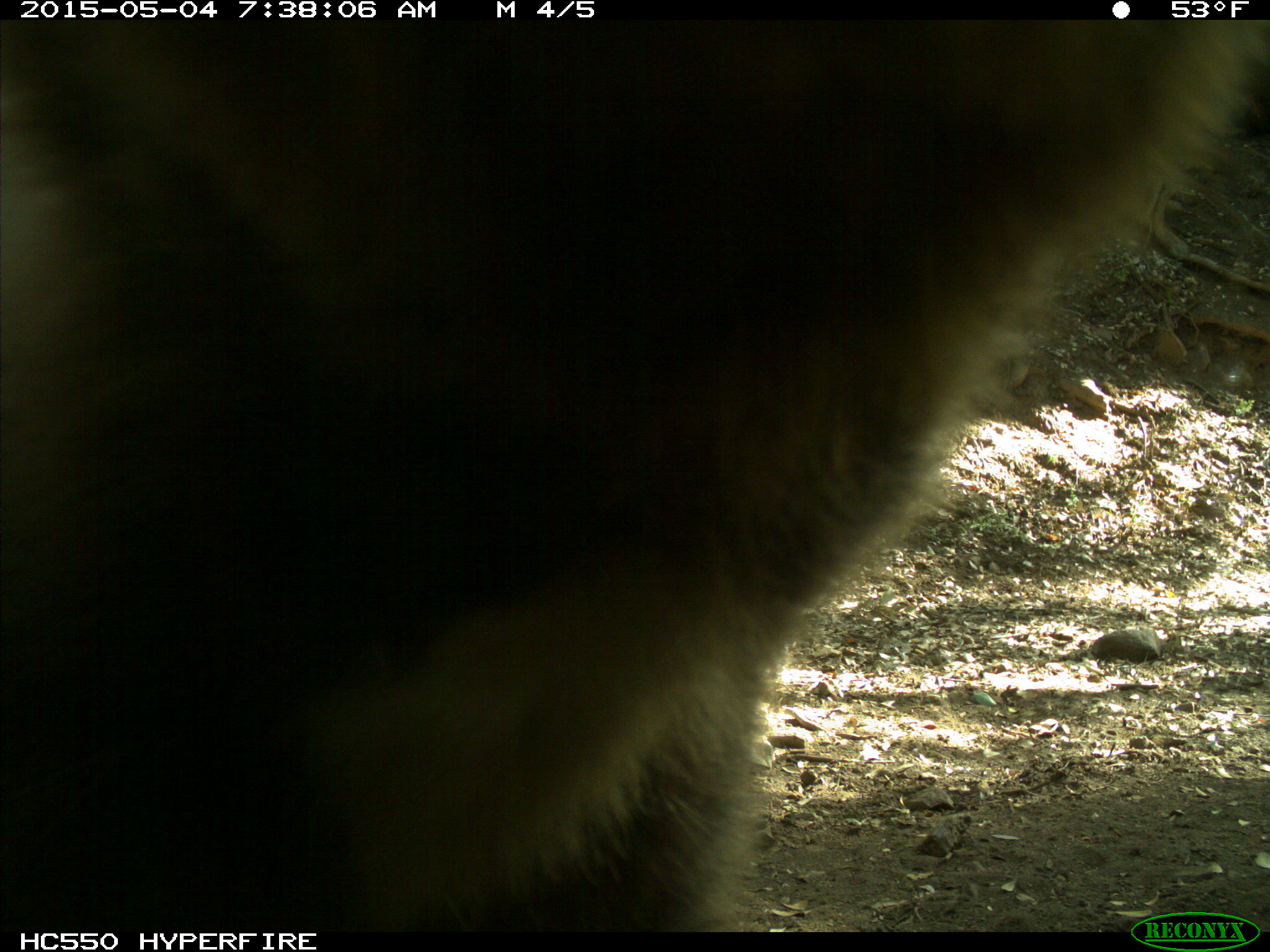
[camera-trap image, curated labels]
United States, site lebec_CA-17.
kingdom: Animalia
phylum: Chordata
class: Mammalia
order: Carnivora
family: Ursidae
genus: Ursus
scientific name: Ursus americanus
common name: american black bear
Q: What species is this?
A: Ursus americanus (american black bear).